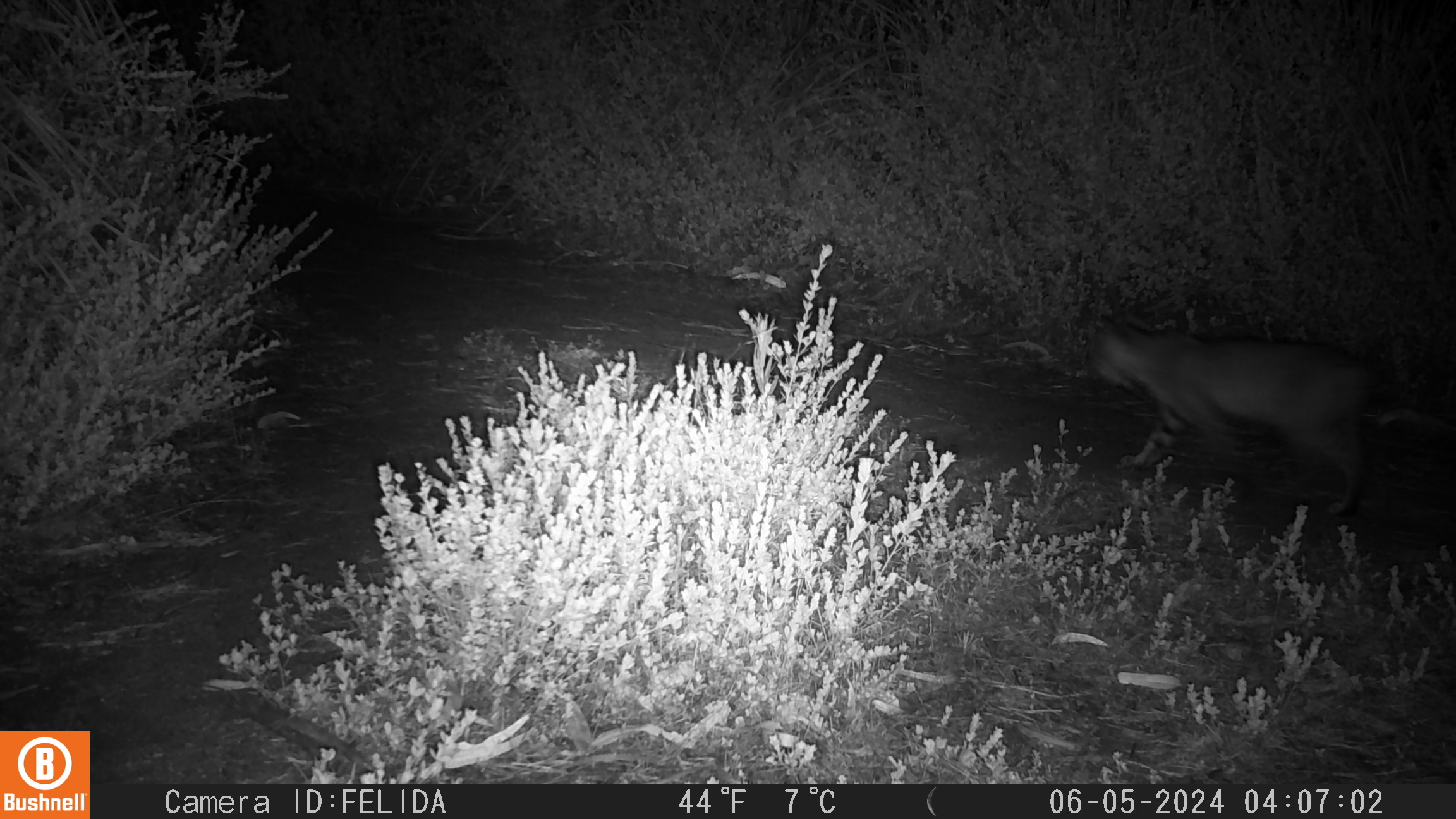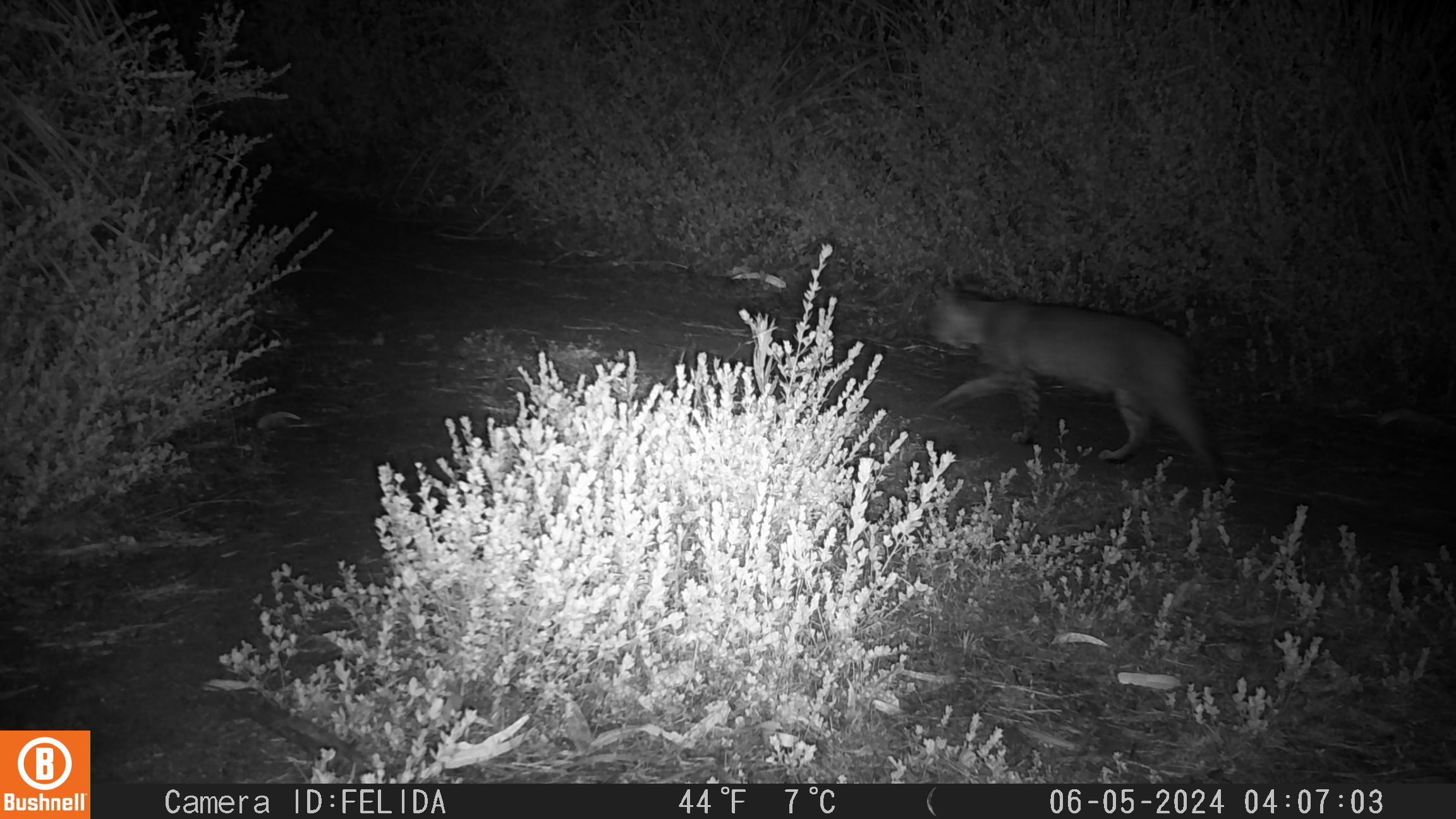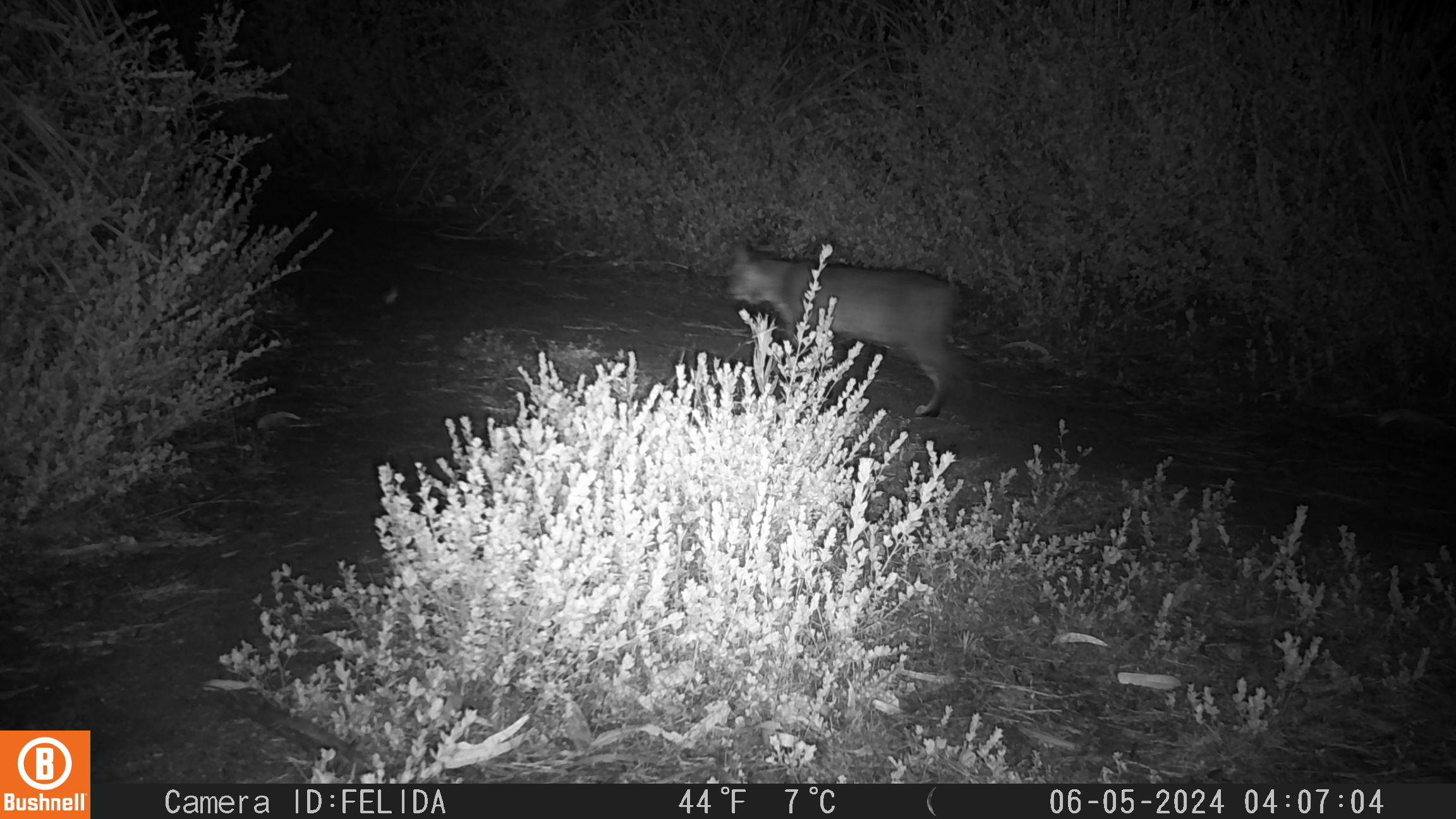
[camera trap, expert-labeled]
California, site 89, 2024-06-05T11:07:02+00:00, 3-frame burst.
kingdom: Animalia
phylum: Chordata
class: Mammalia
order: Carnivora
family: Felidae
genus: Lynx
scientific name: Lynx rufus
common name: bobcat